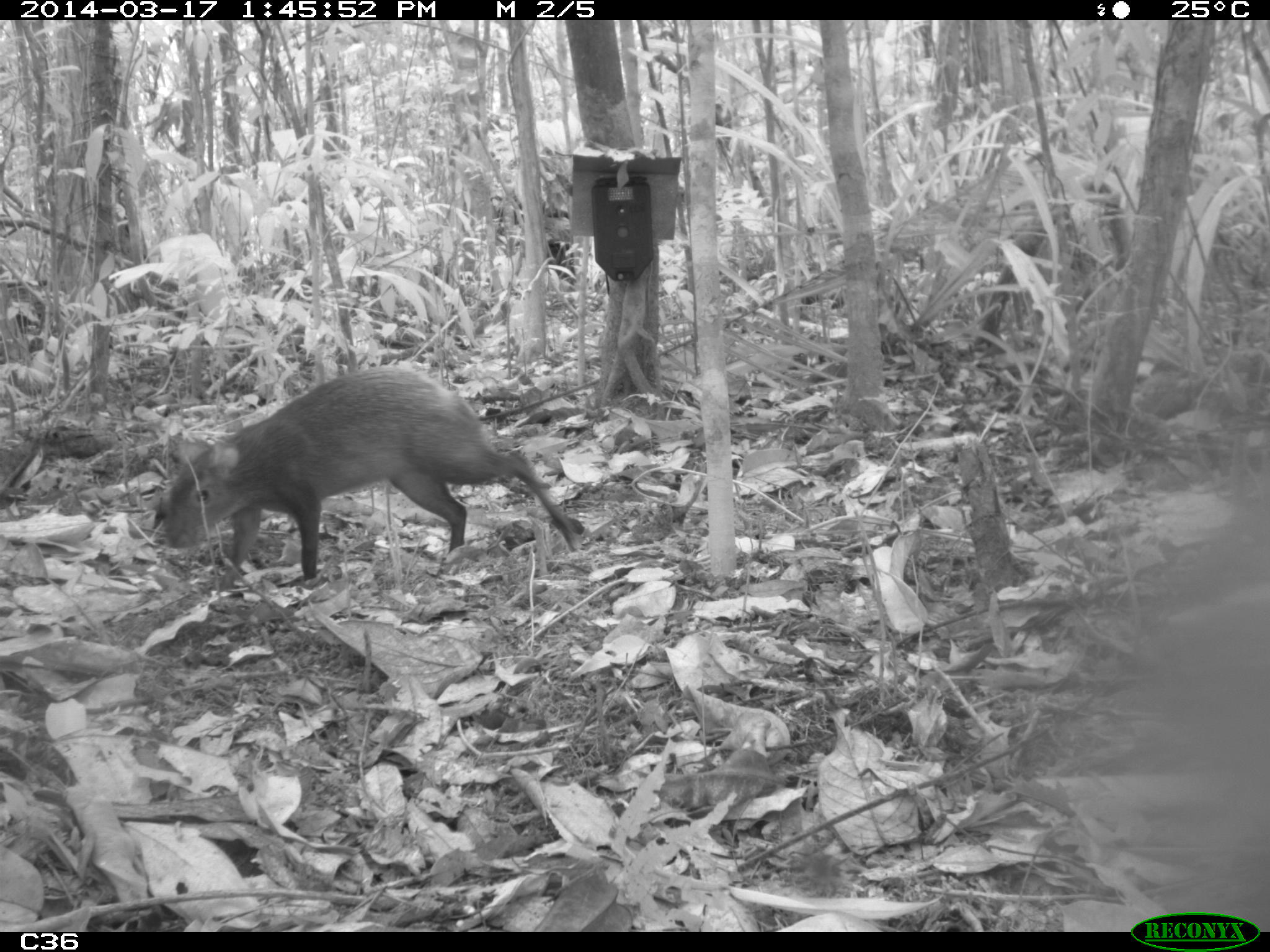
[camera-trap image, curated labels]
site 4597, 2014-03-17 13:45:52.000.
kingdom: Animalia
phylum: Chordata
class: Mammalia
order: Rodentia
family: Dasyproctidae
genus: Dasyprocta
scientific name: Dasyprocta leporina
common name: red-rumped agouti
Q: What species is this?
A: Dasyprocta leporina (red-rumped agouti).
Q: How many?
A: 1.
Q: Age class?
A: Adult.